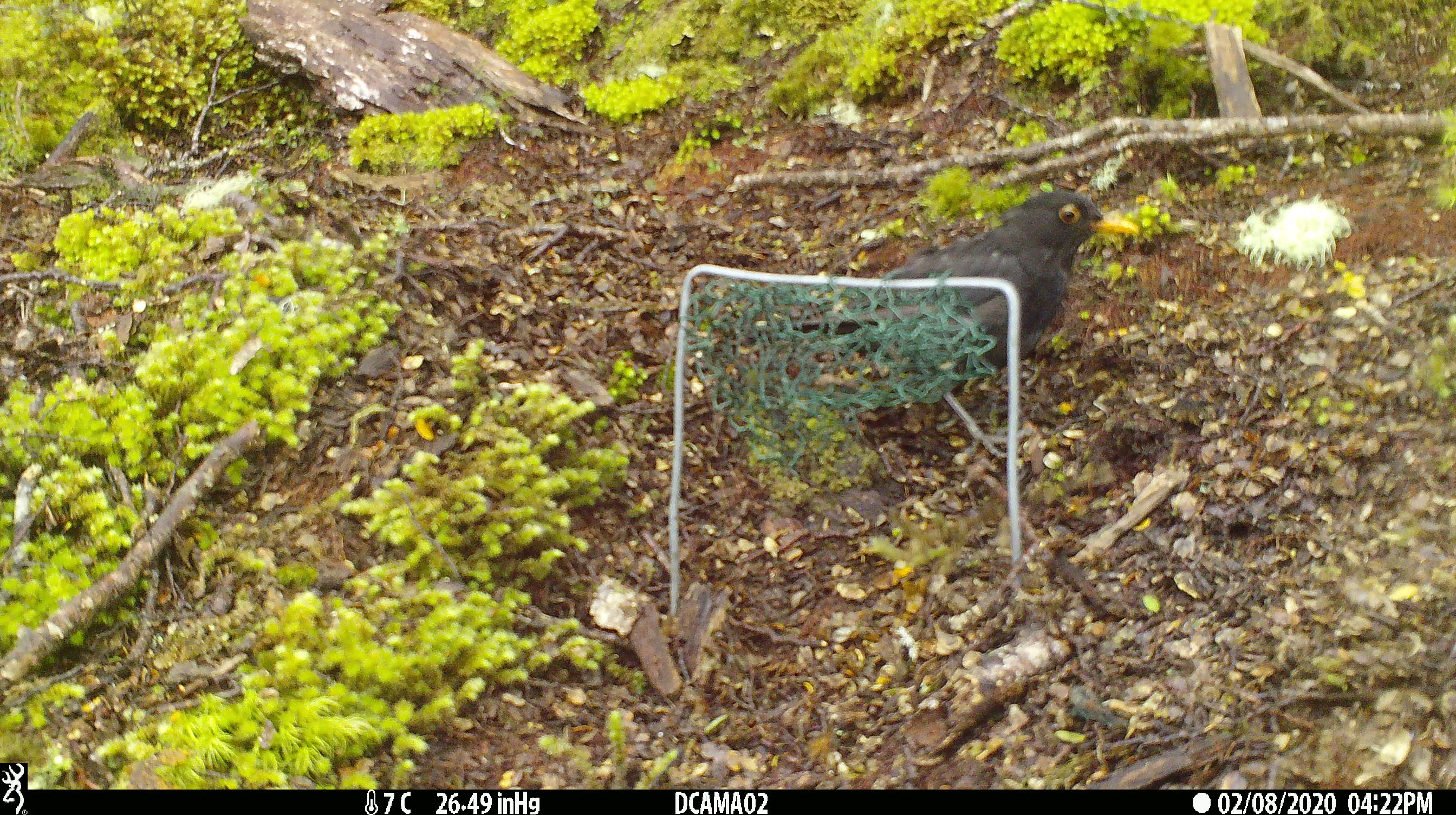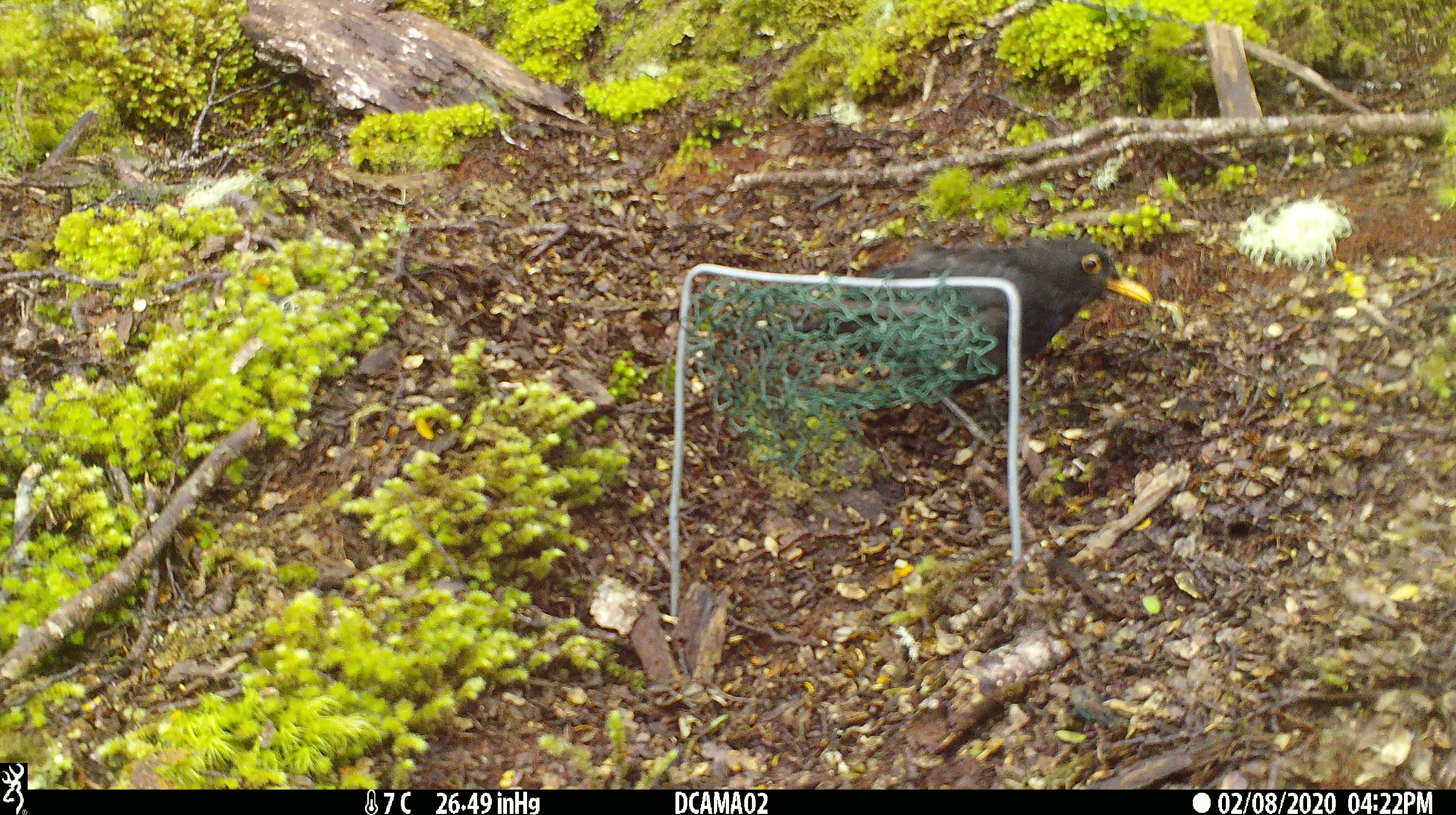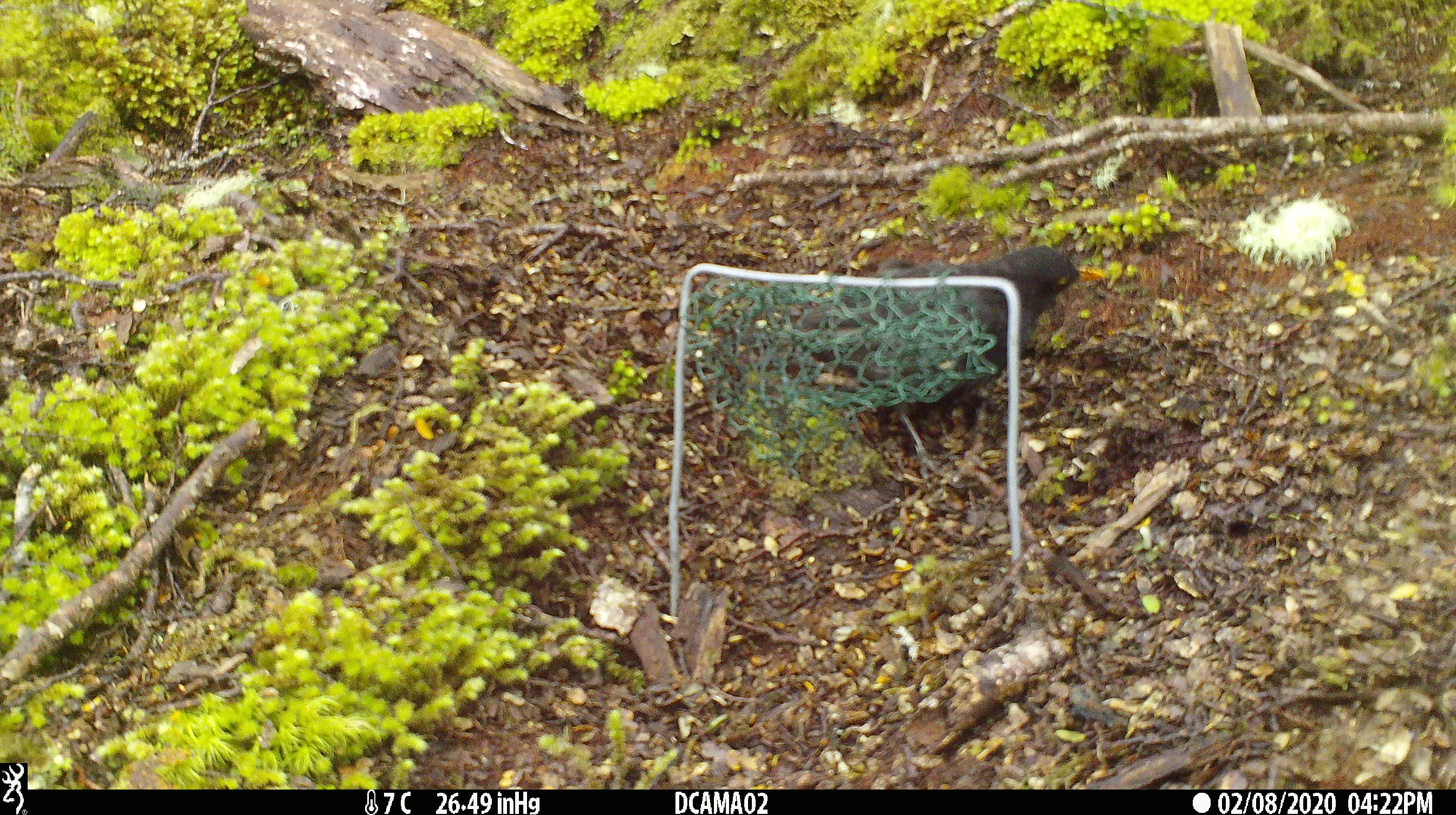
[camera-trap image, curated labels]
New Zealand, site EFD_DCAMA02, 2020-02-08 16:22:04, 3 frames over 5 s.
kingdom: Animalia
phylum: Chordata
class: Aves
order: Passeriformes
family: Turdidae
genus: Turdus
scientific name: Turdus merula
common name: eurasian blackbird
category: blackbird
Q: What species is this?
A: Blackbird (eurasian blackbird) (Turdus merula).